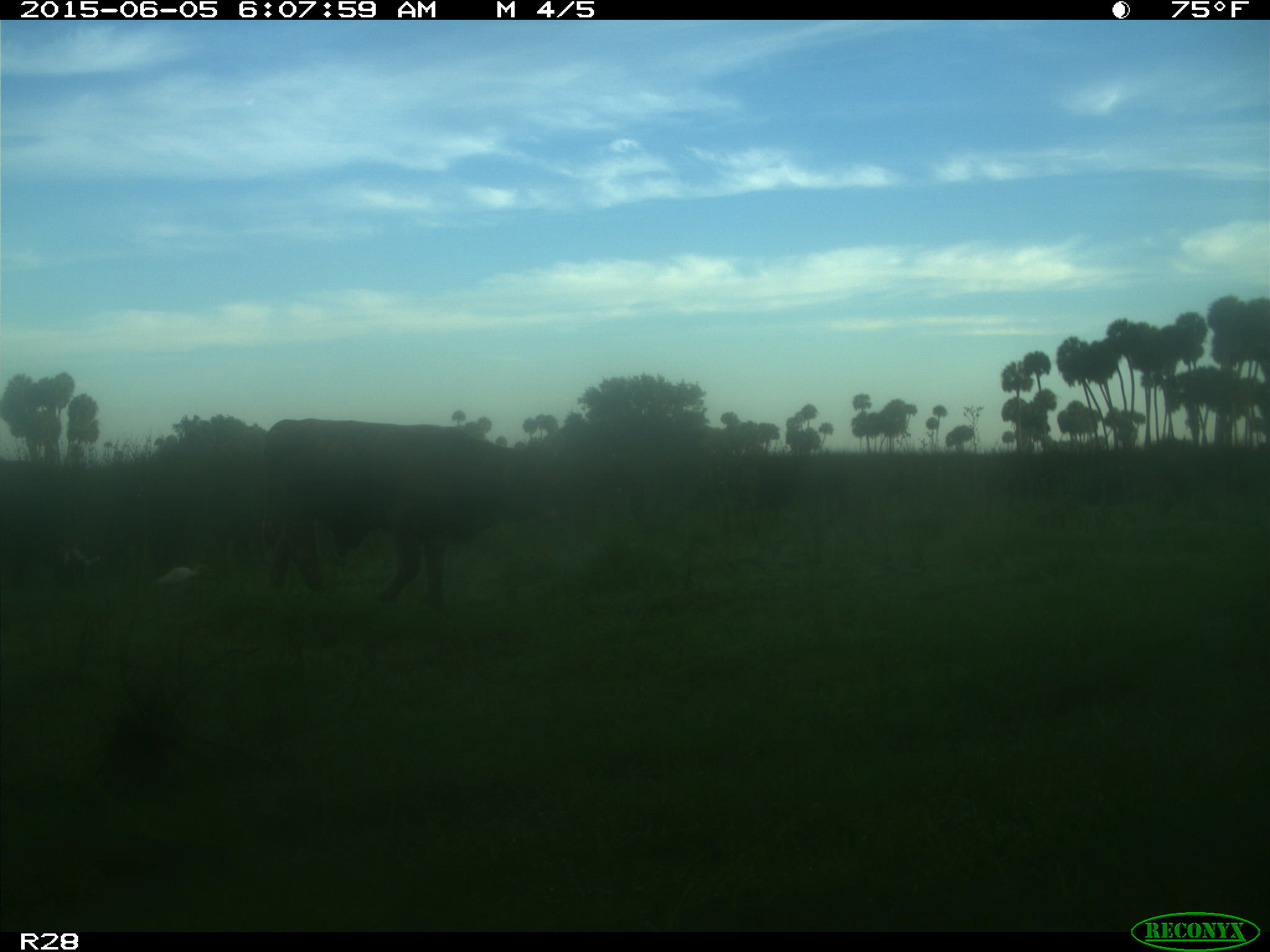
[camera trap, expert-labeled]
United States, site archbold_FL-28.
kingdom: Animalia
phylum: Chordata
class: Mammalia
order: Artiodactyla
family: Bovidae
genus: Bos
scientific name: Bos taurus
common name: domestic cow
Bos taurus (domestic cow).